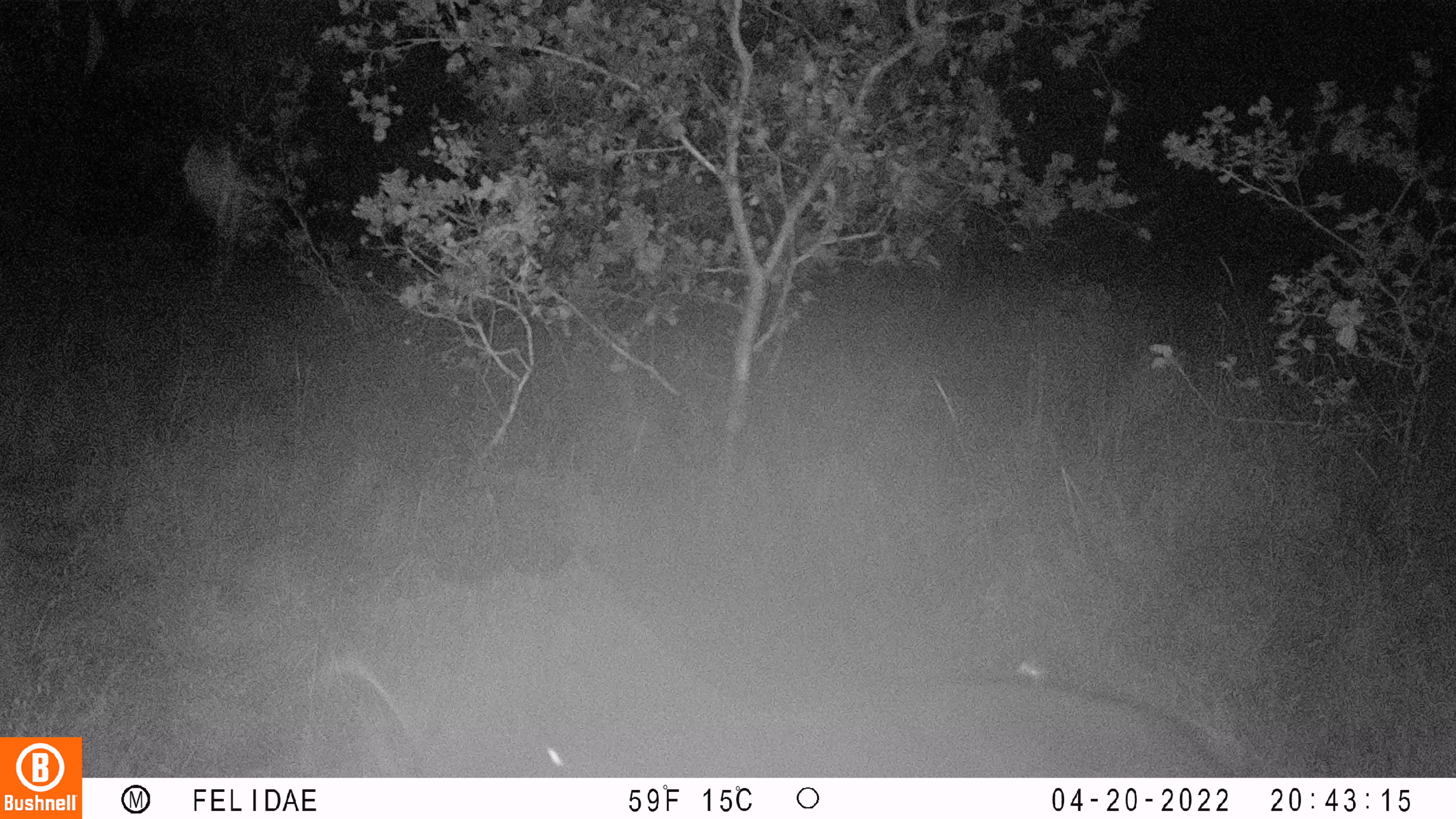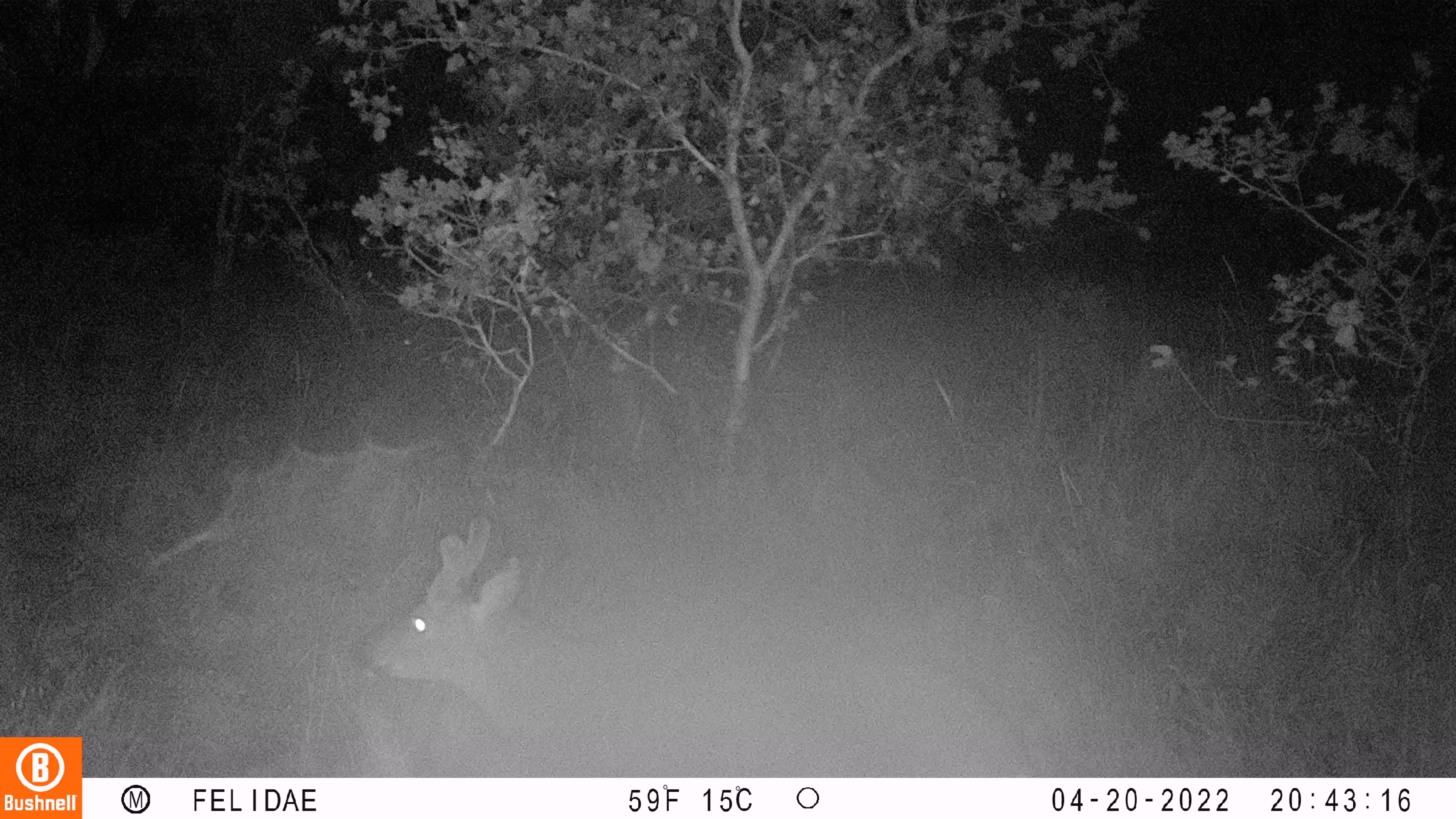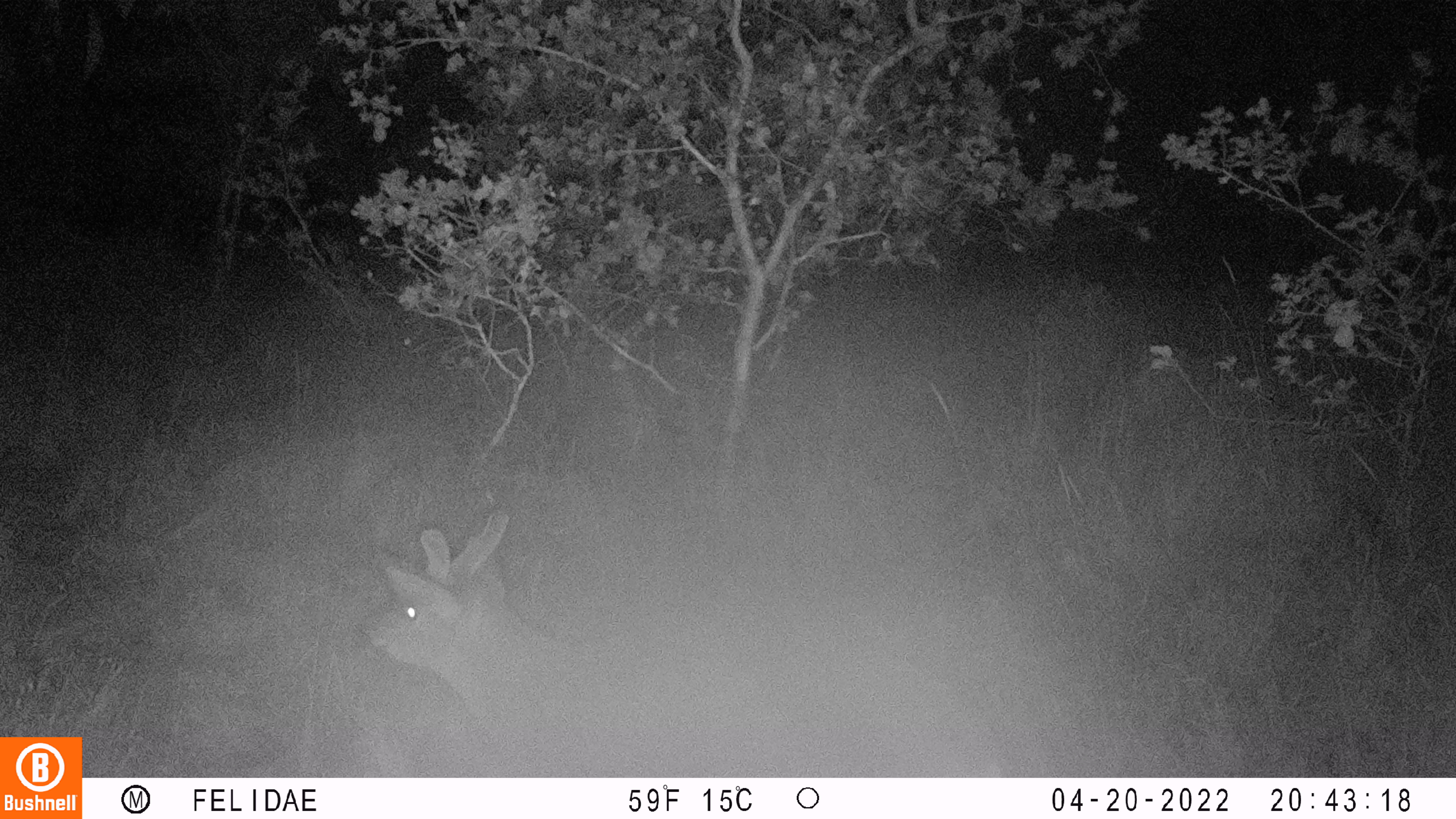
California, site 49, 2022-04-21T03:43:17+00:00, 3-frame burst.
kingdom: Animalia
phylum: Chordata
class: Mammalia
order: Artiodactyla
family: Cervidae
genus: Odocoileus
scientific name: Odocoileus hemionus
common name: mule deer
Mule deer (Odocoileus hemionus).